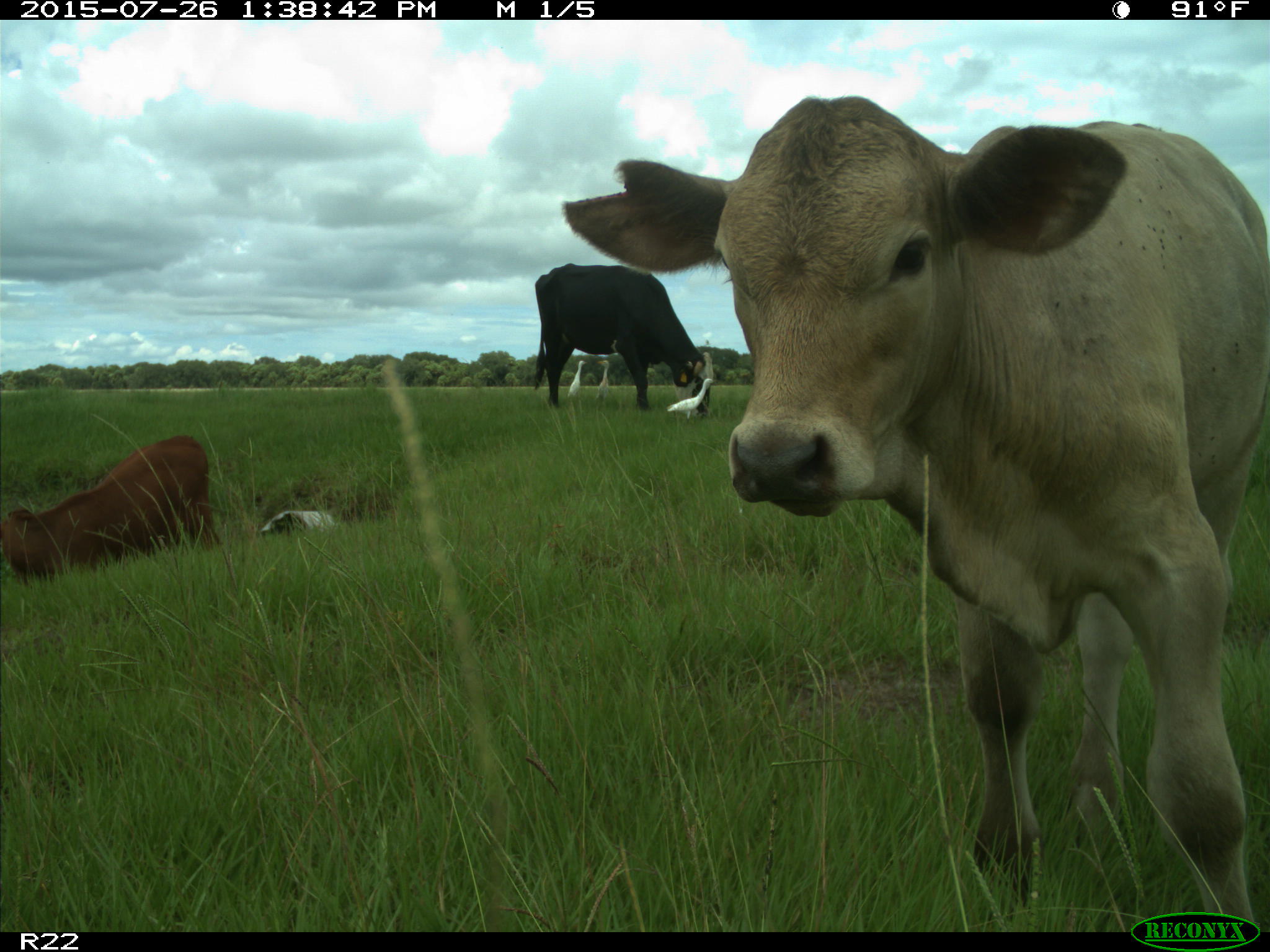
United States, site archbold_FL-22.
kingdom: Animalia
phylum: Chordata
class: Mammalia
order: Artiodactyla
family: Bovidae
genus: Bos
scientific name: Bos taurus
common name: domestic cow